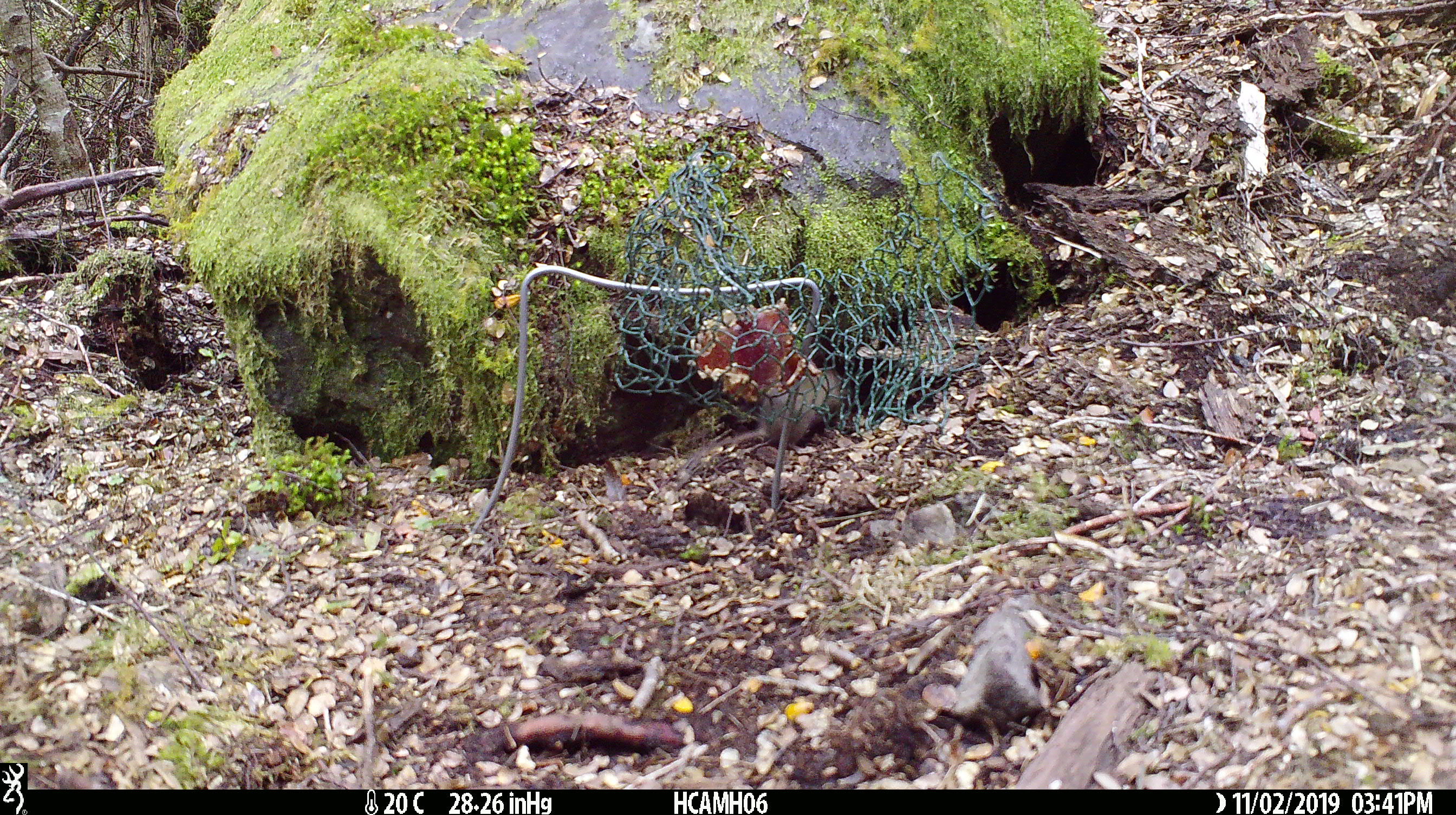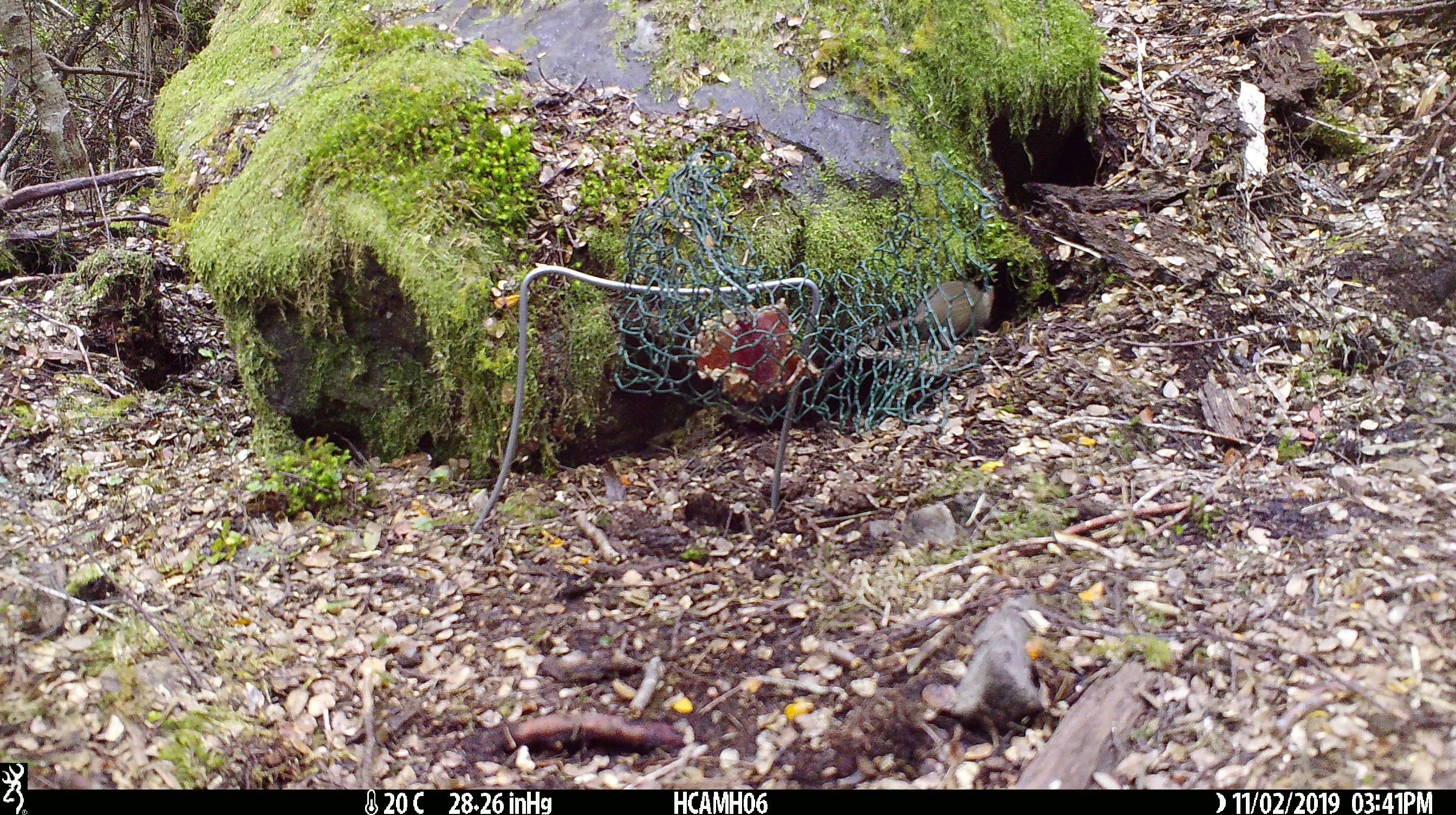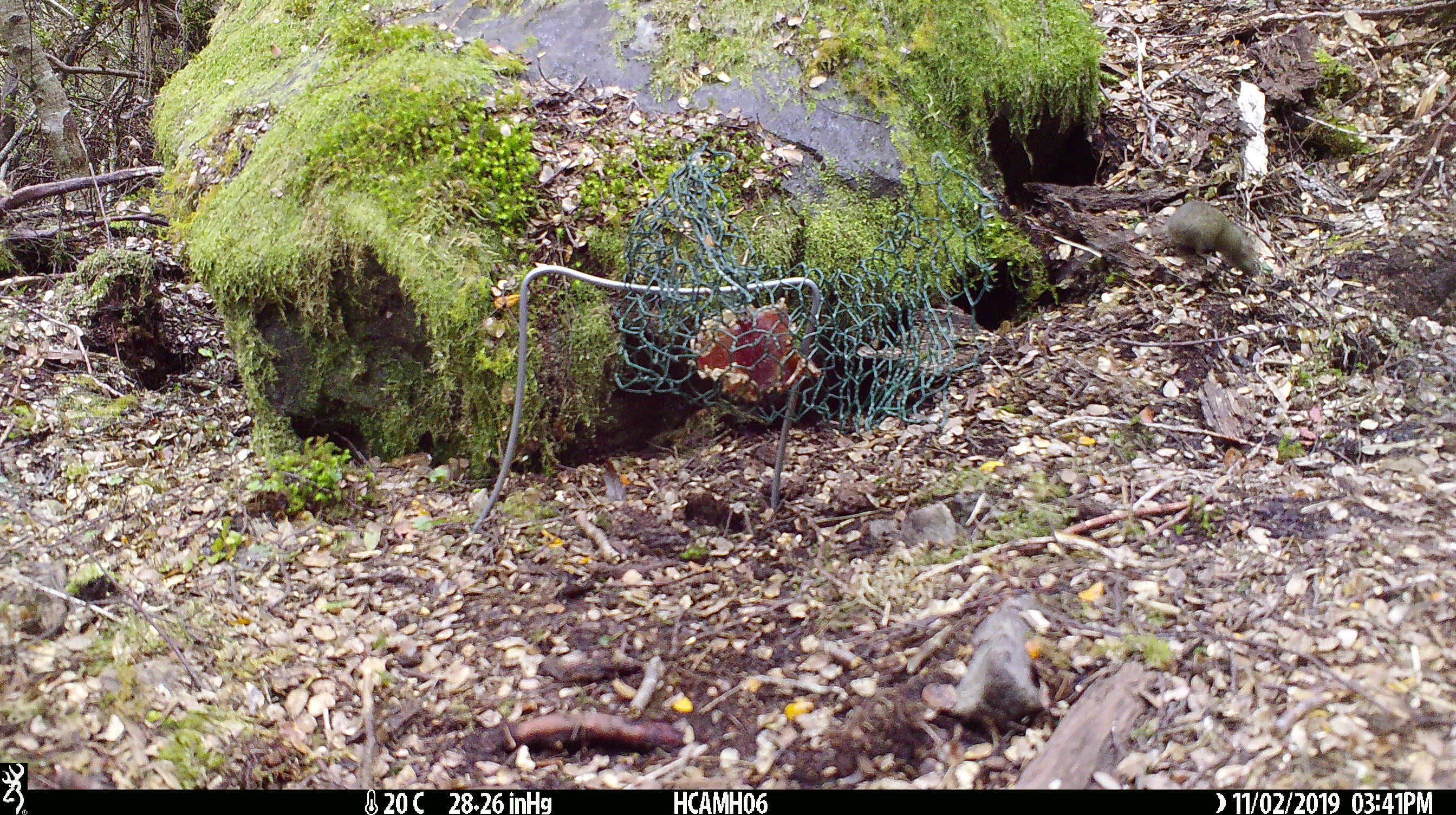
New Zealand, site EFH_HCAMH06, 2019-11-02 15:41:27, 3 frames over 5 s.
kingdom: Animalia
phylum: Chordata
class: Mammalia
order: Rodentia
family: Muridae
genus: Mus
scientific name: Mus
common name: mouse